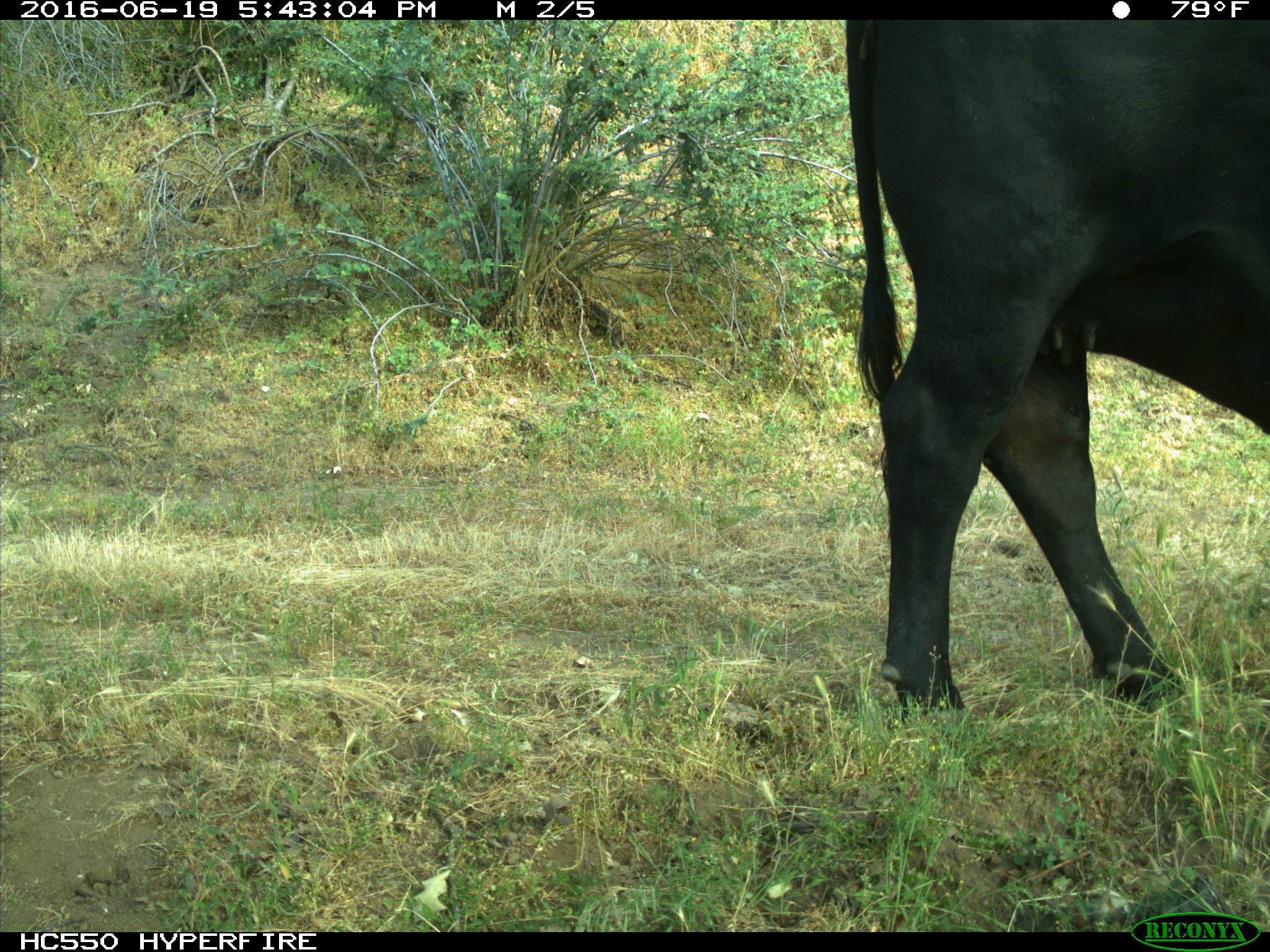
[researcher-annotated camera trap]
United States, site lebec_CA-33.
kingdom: Animalia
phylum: Chordata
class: Mammalia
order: Artiodactyla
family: Bovidae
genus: Bos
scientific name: Bos taurus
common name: domestic cow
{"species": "Bos taurus (domestic cow)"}